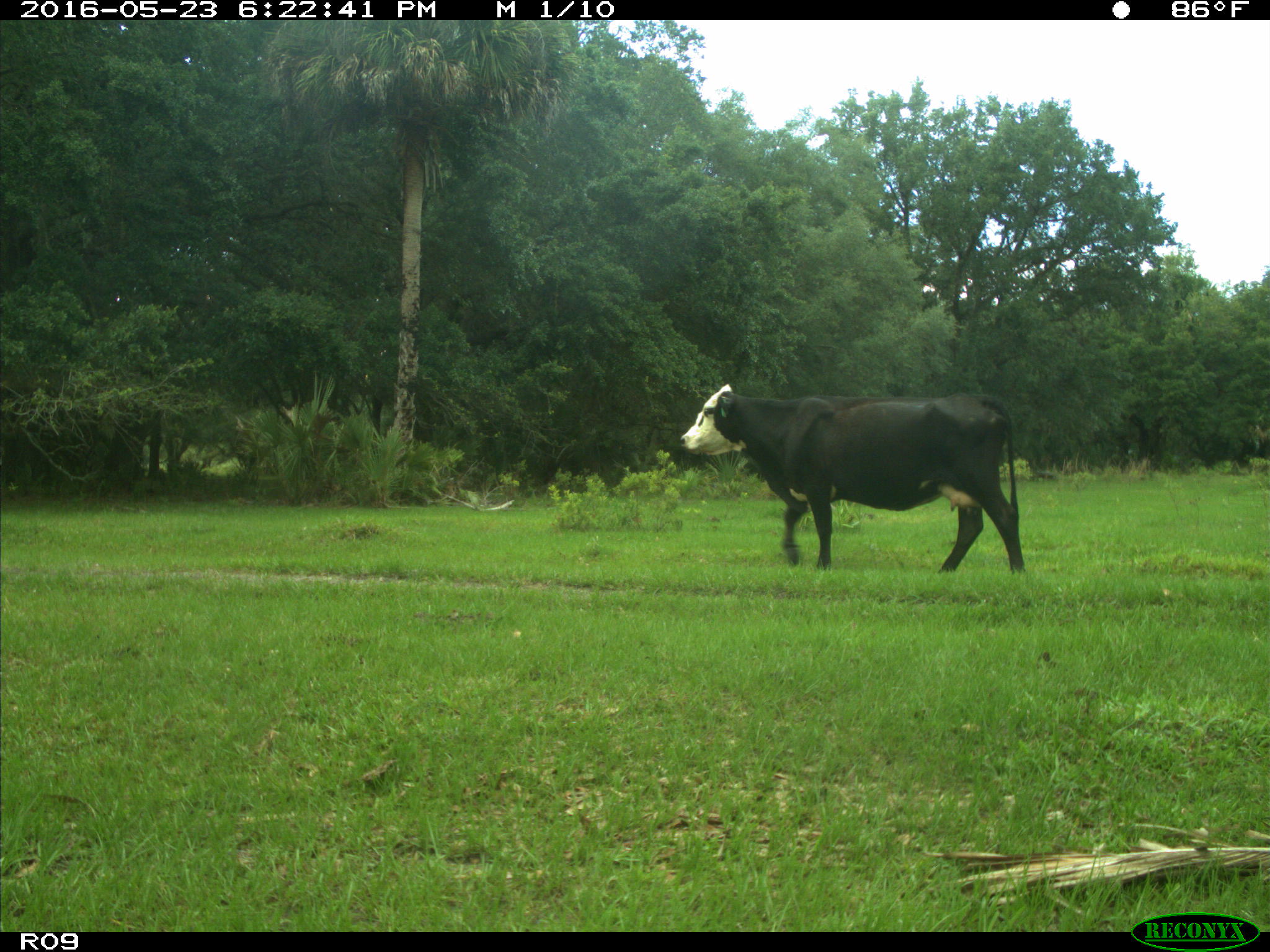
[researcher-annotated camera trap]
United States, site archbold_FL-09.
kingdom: Animalia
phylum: Chordata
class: Mammalia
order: Artiodactyla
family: Bovidae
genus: Bos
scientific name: Bos taurus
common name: domestic cow